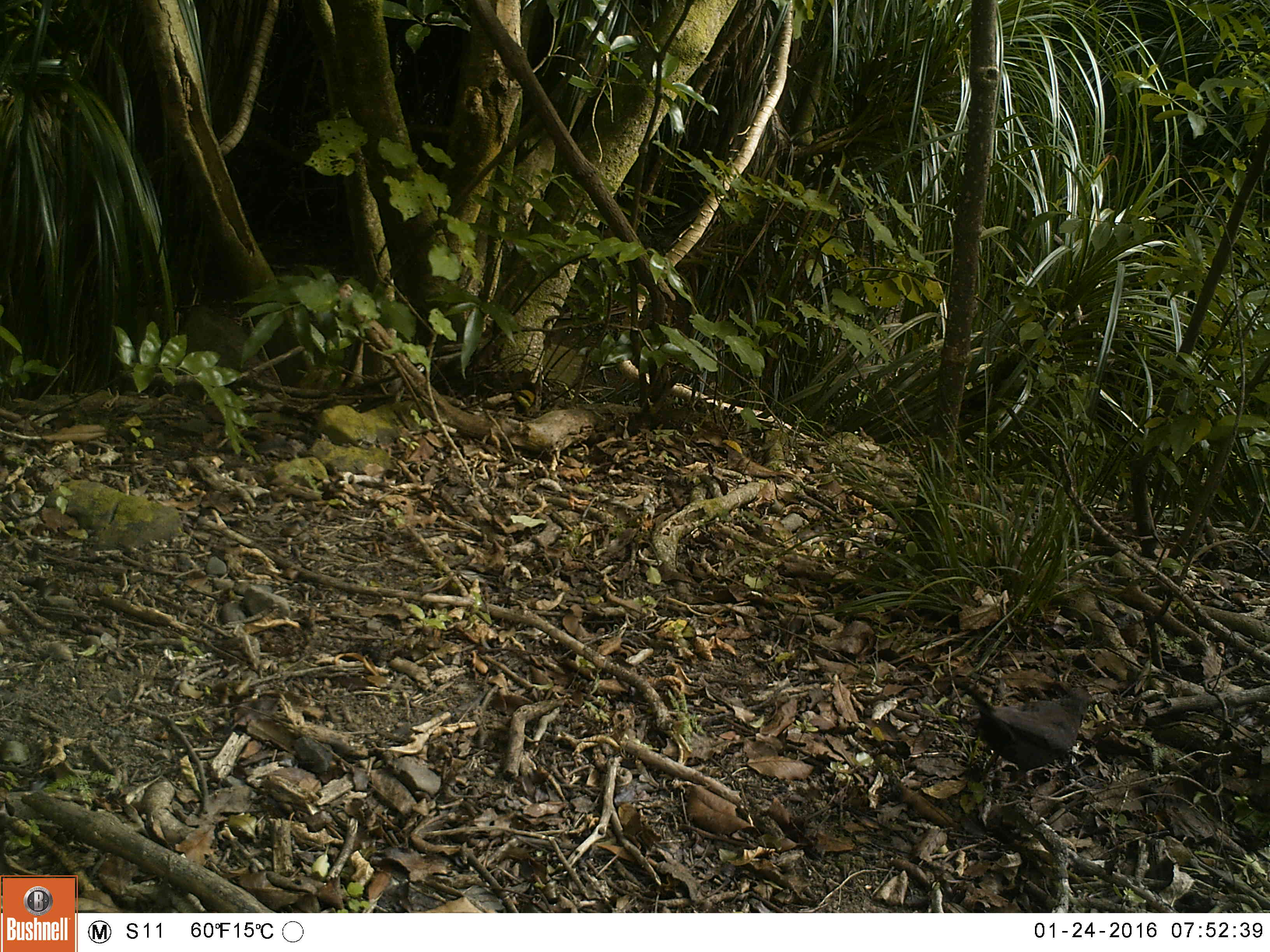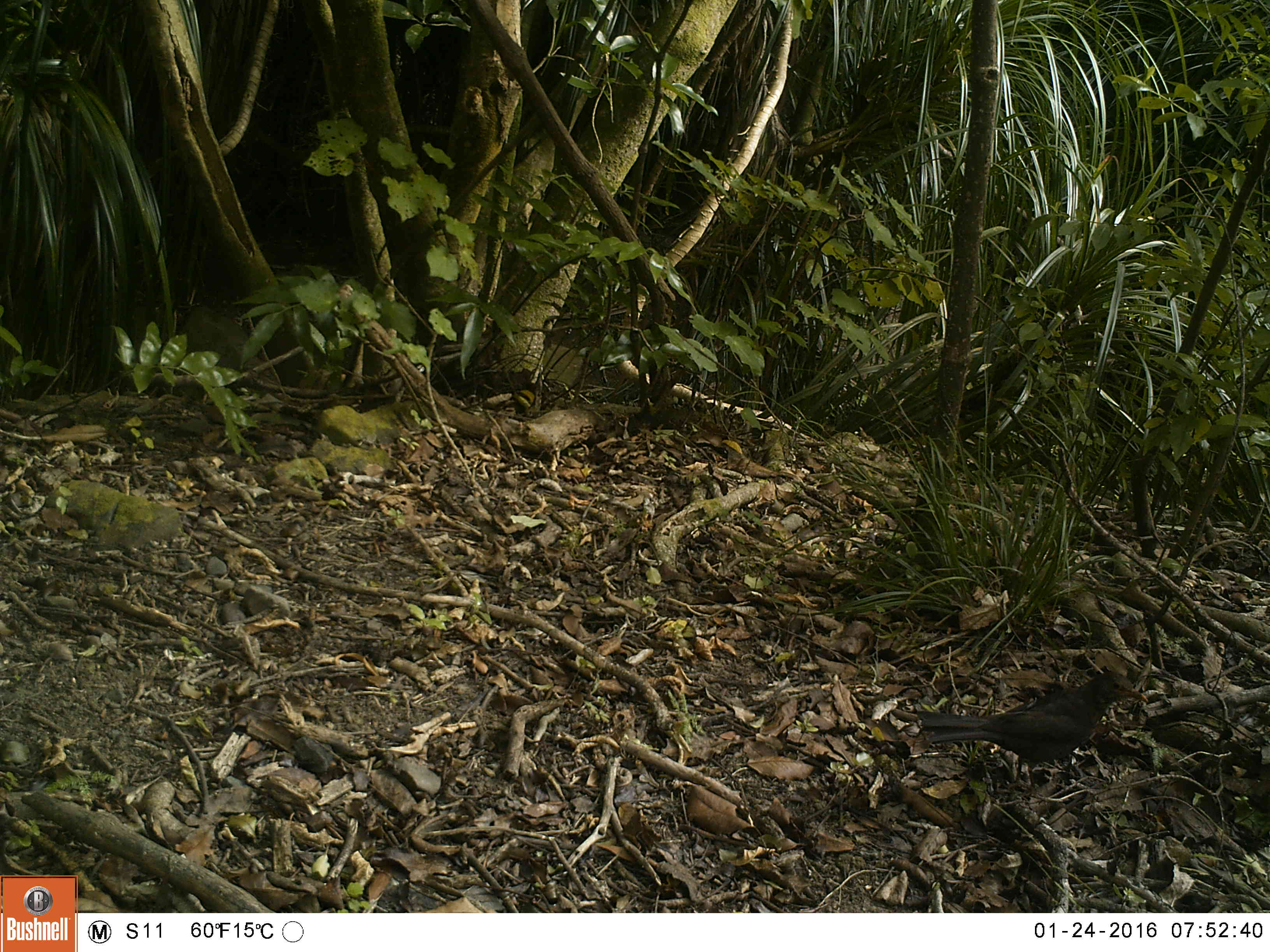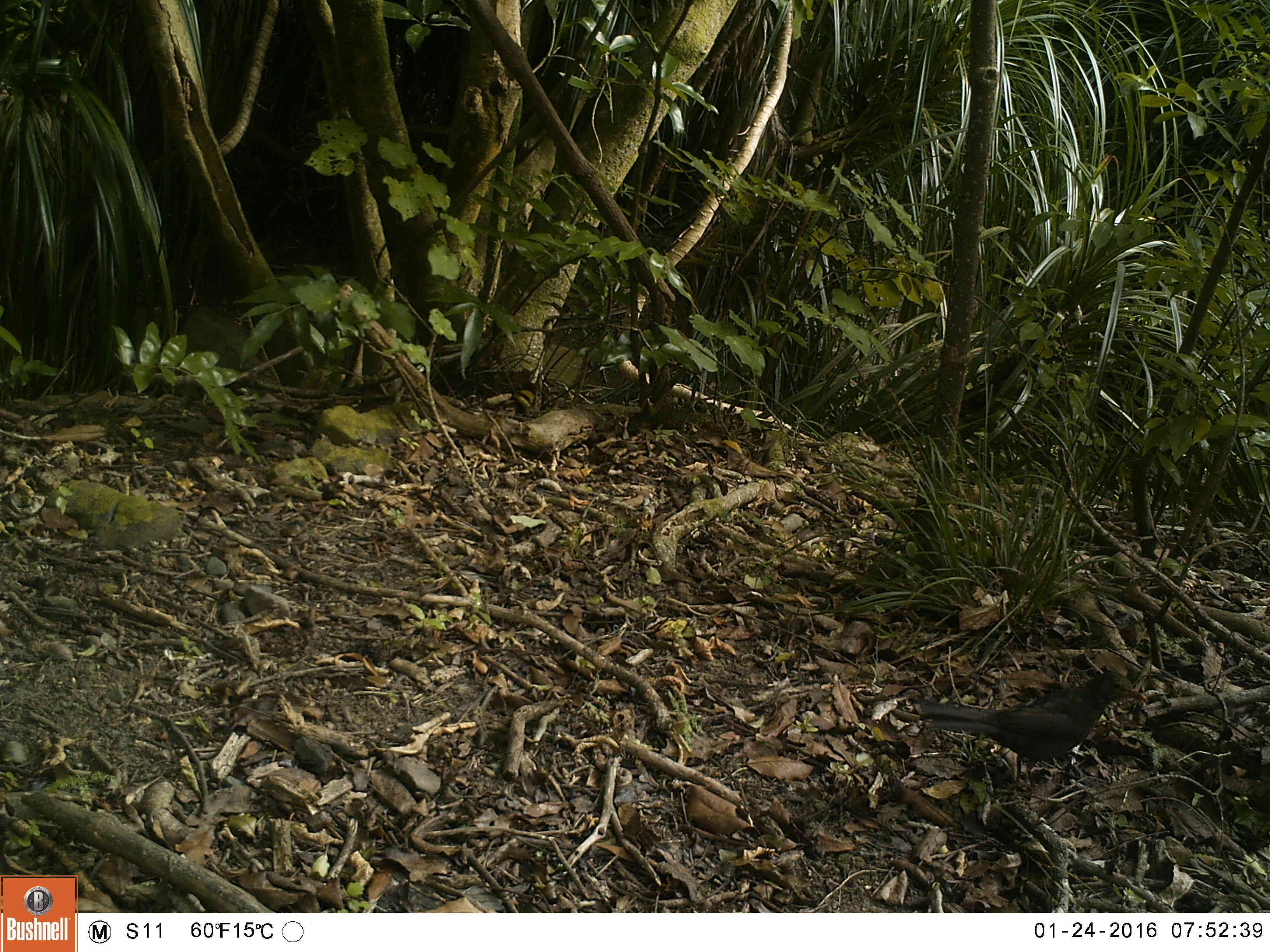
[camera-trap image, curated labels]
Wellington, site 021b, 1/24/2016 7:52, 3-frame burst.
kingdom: Animalia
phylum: Chordata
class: Aves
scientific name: Aves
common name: bird